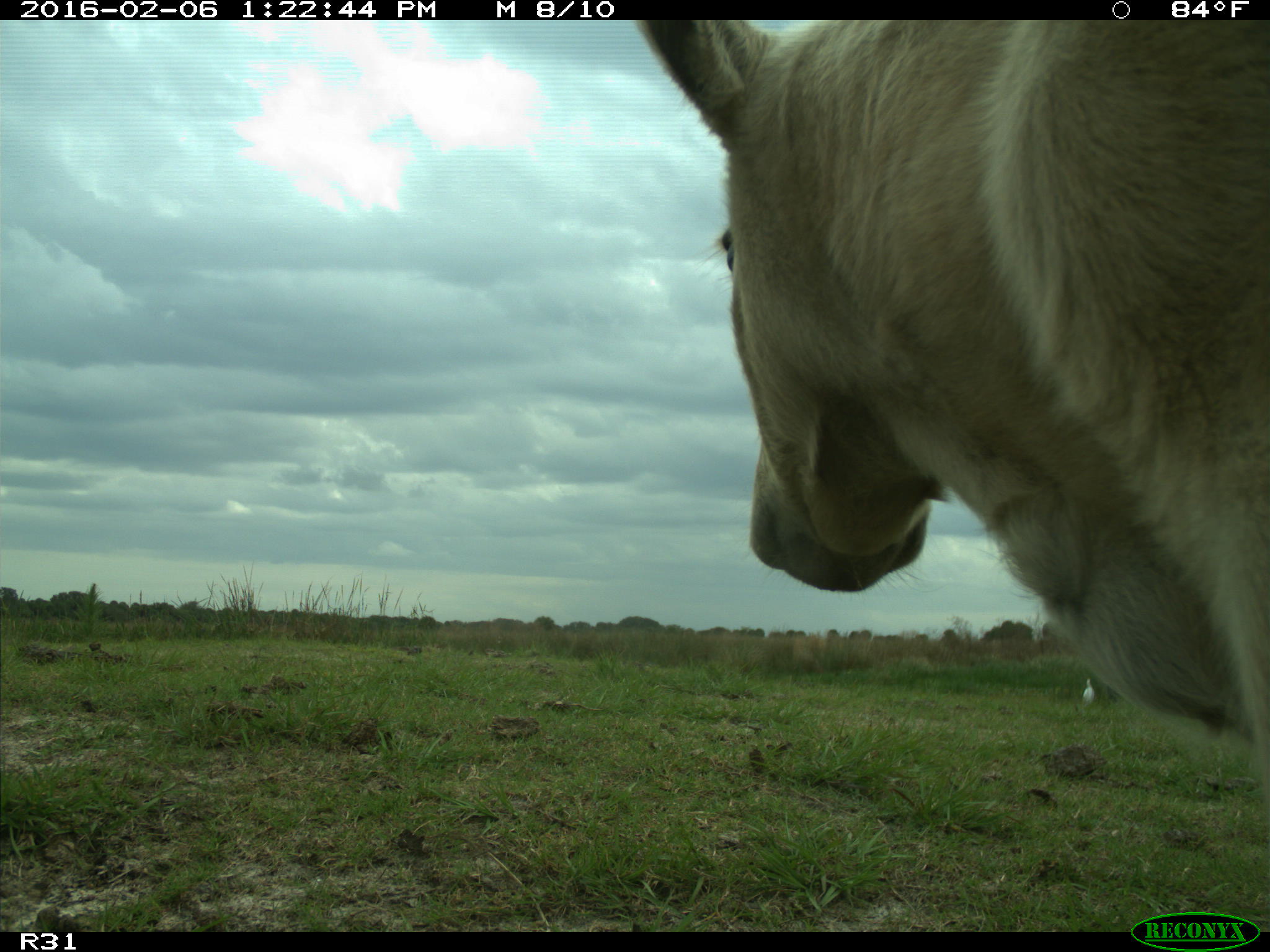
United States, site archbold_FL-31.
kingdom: Animalia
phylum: Chordata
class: Mammalia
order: Artiodactyla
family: Bovidae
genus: Bos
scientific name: Bos taurus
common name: domestic cow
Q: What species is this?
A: Bos taurus (domestic cow).